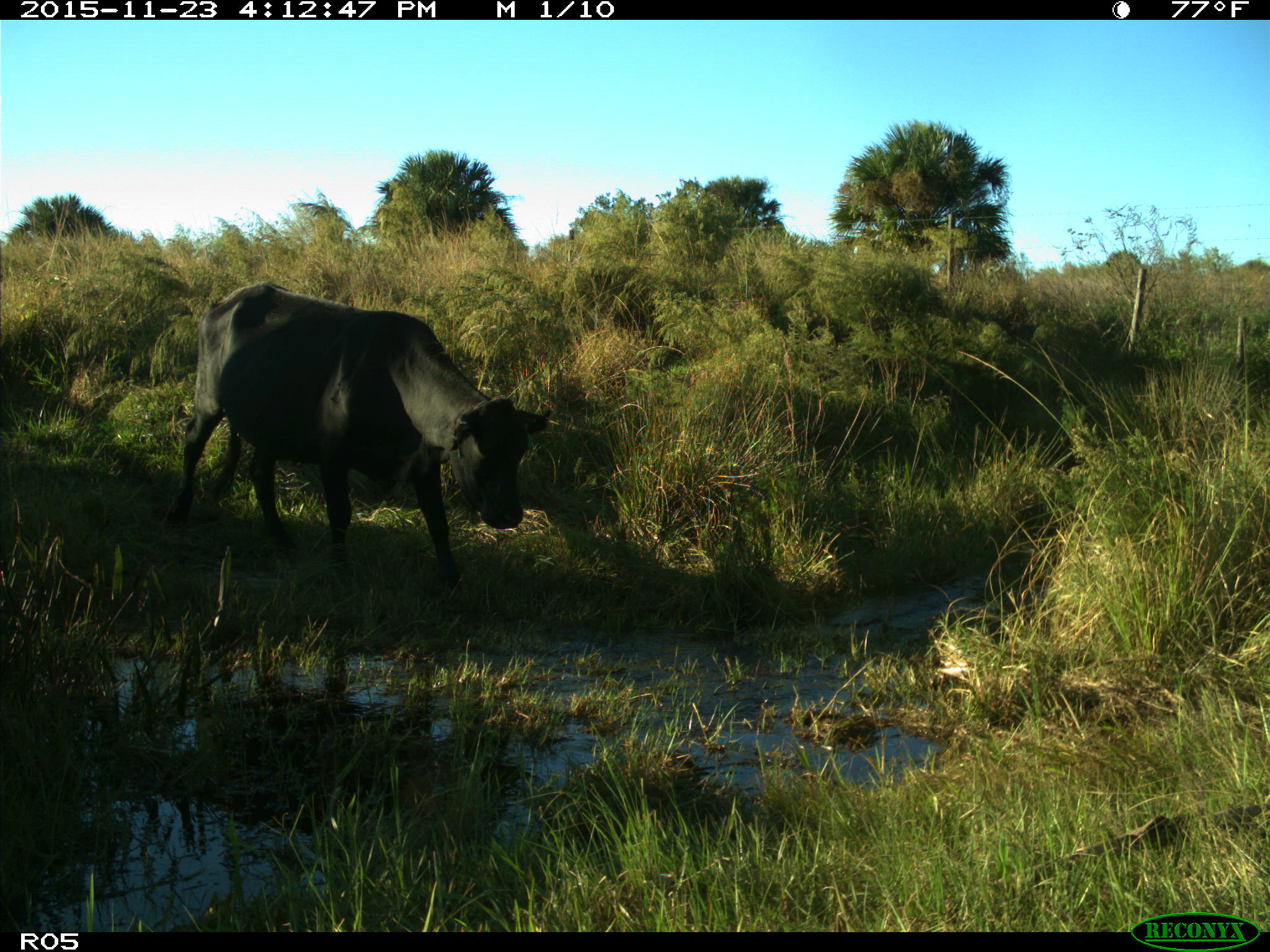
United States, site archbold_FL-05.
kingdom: Animalia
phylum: Chordata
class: Mammalia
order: Artiodactyla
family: Bovidae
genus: Bos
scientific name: Bos taurus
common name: domestic cow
Bos taurus (domestic cow).